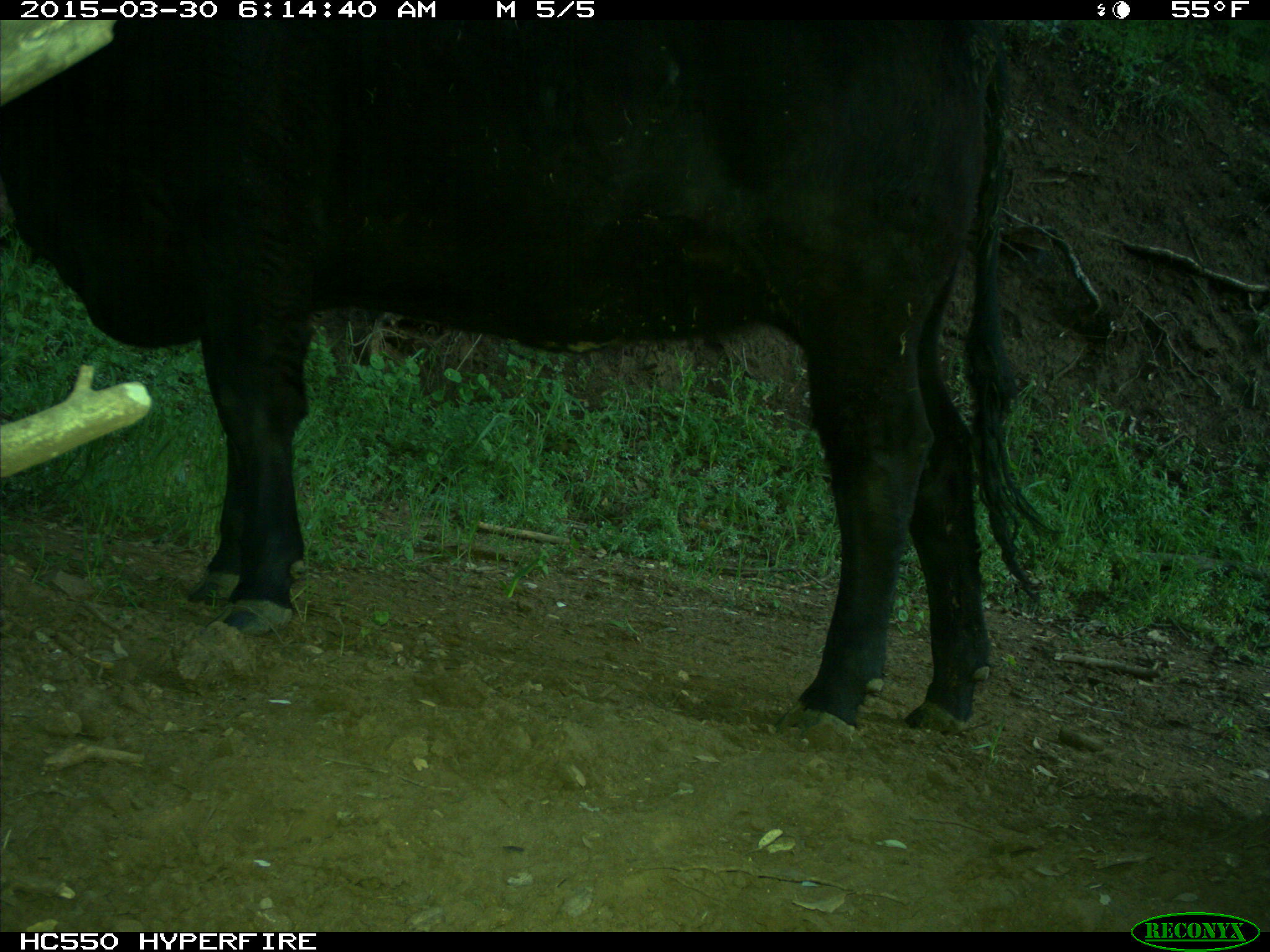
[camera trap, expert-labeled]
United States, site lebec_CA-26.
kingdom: Animalia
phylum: Chordata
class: Mammalia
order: Artiodactyla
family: Bovidae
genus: Bos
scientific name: Bos taurus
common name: domestic cow